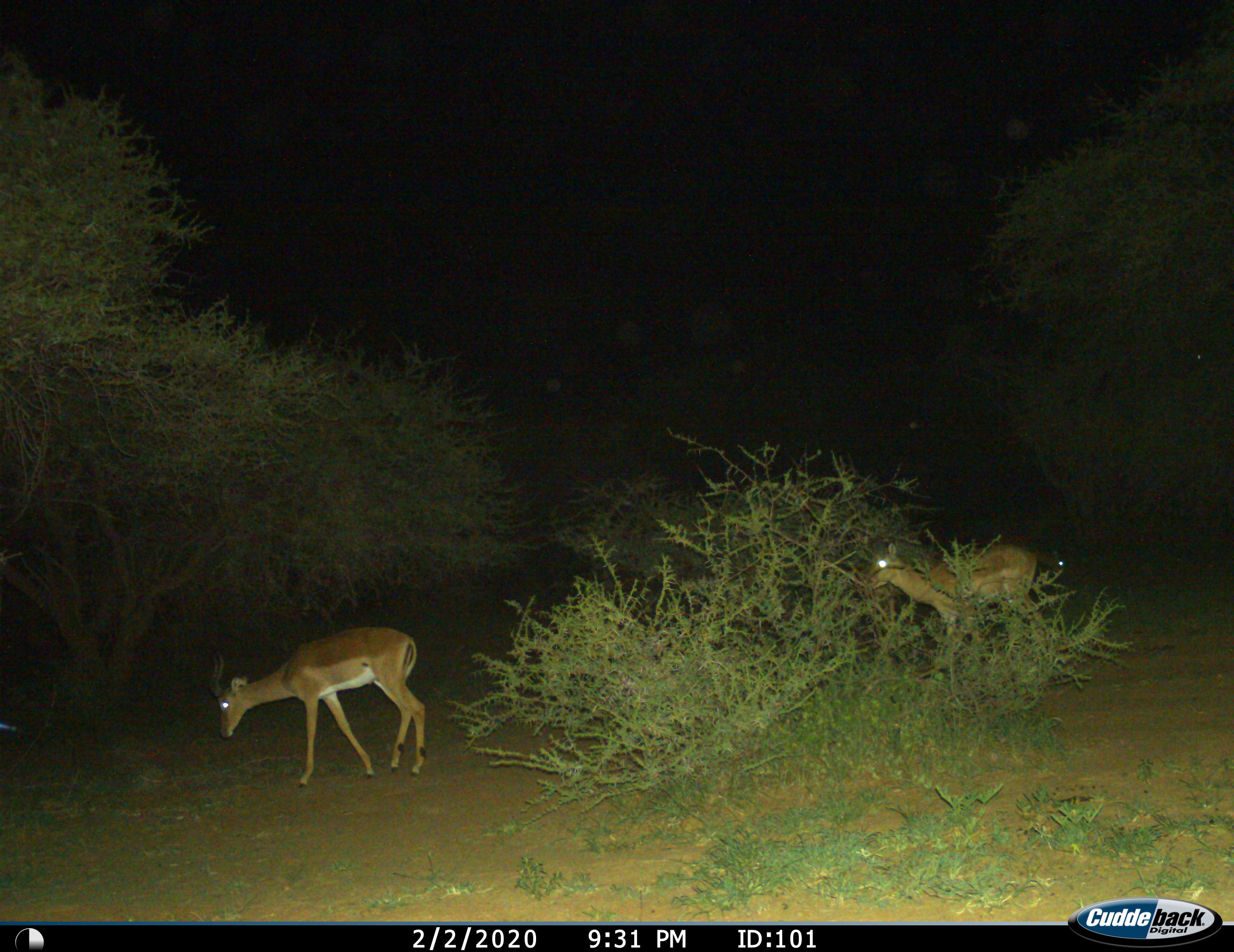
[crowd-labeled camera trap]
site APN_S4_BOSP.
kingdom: Animalia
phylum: Chordata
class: Mammalia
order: Artiodactyla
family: Bovidae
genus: Aepyceros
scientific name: Aepyceros melampus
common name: impala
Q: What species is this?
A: Impala (Aepyceros melampus).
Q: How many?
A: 3.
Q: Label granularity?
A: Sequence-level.